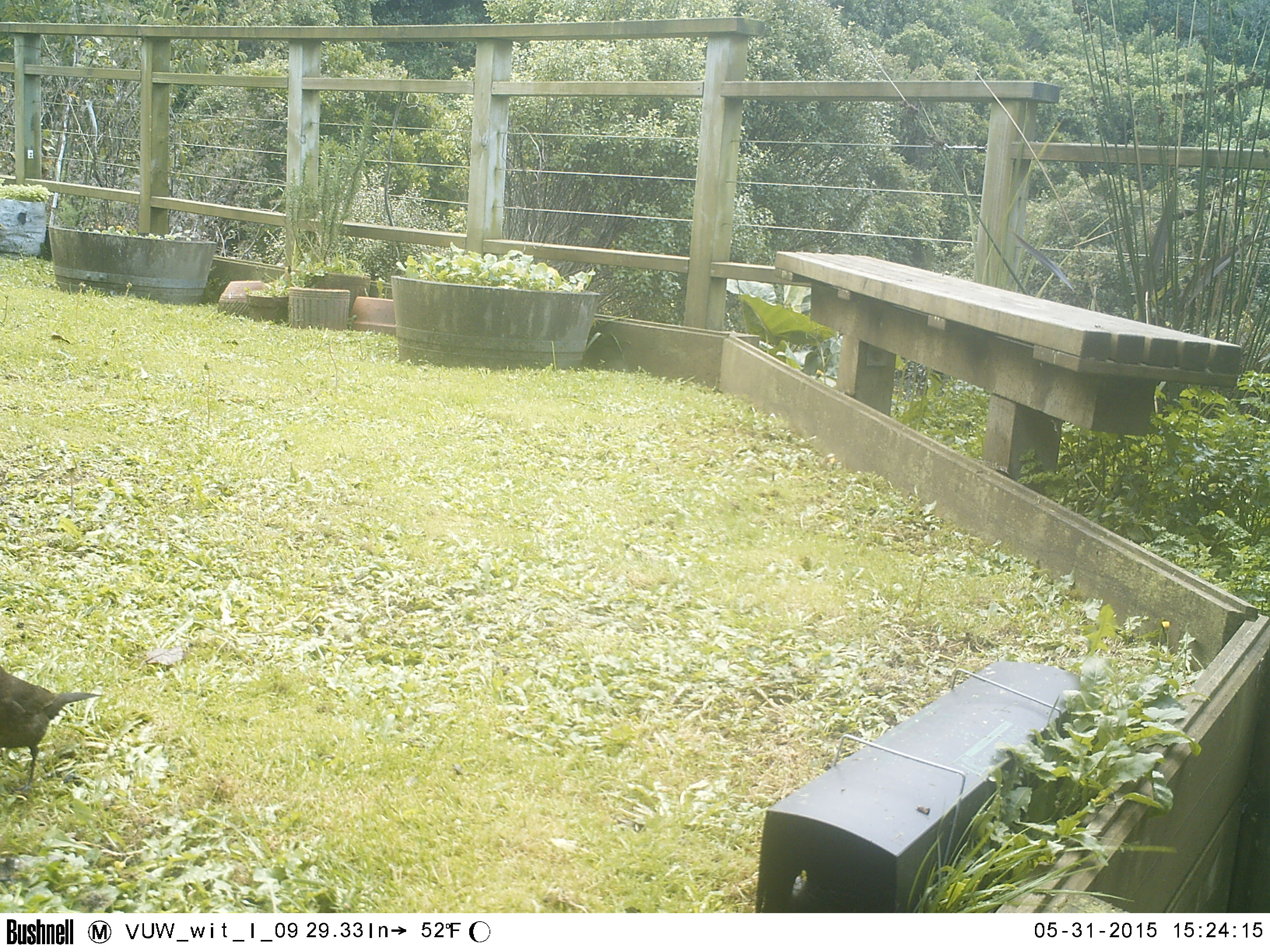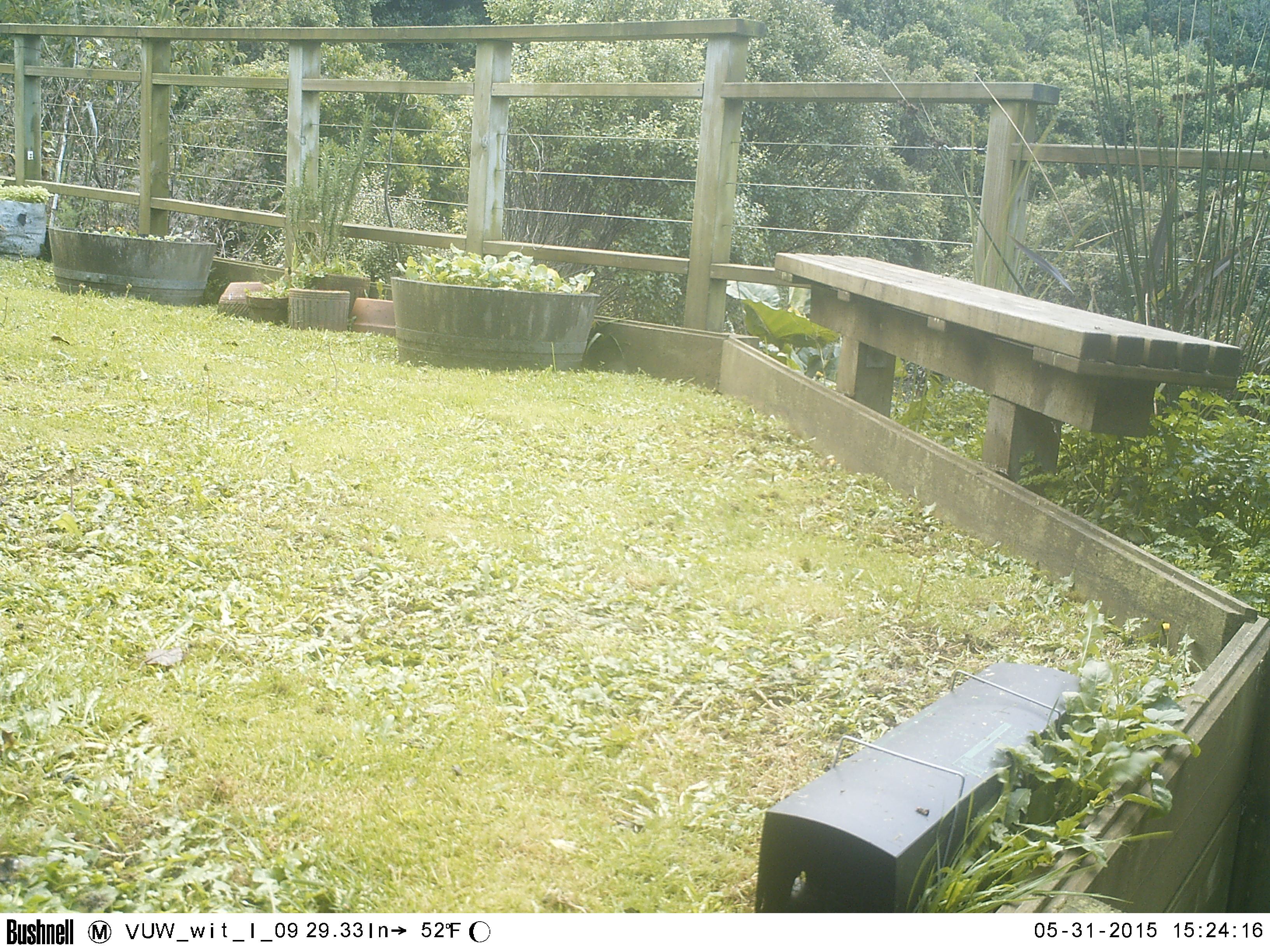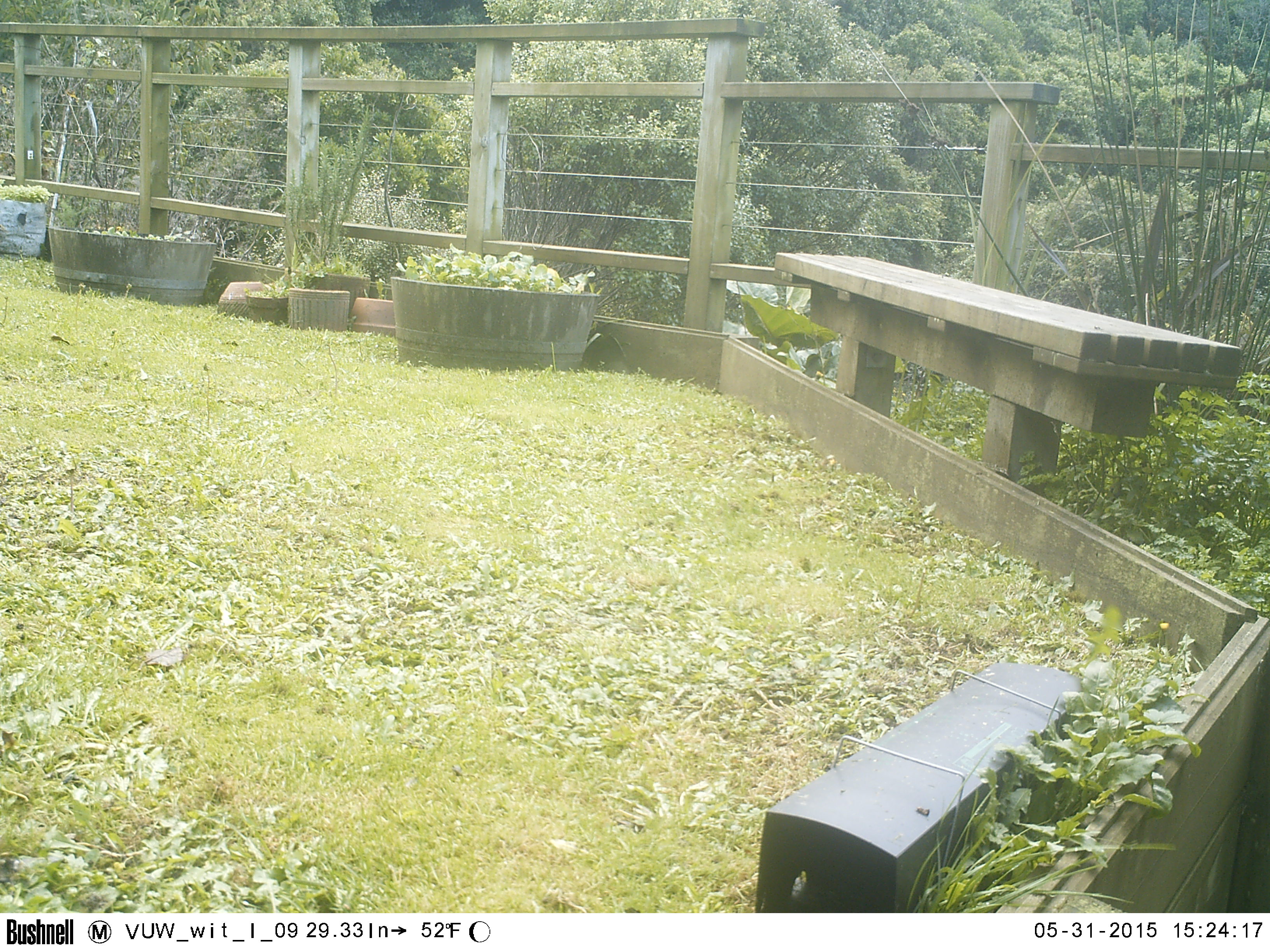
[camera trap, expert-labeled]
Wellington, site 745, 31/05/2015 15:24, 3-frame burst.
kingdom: Animalia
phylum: Chordata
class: Aves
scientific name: Aves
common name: bird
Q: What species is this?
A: Bird (Aves).